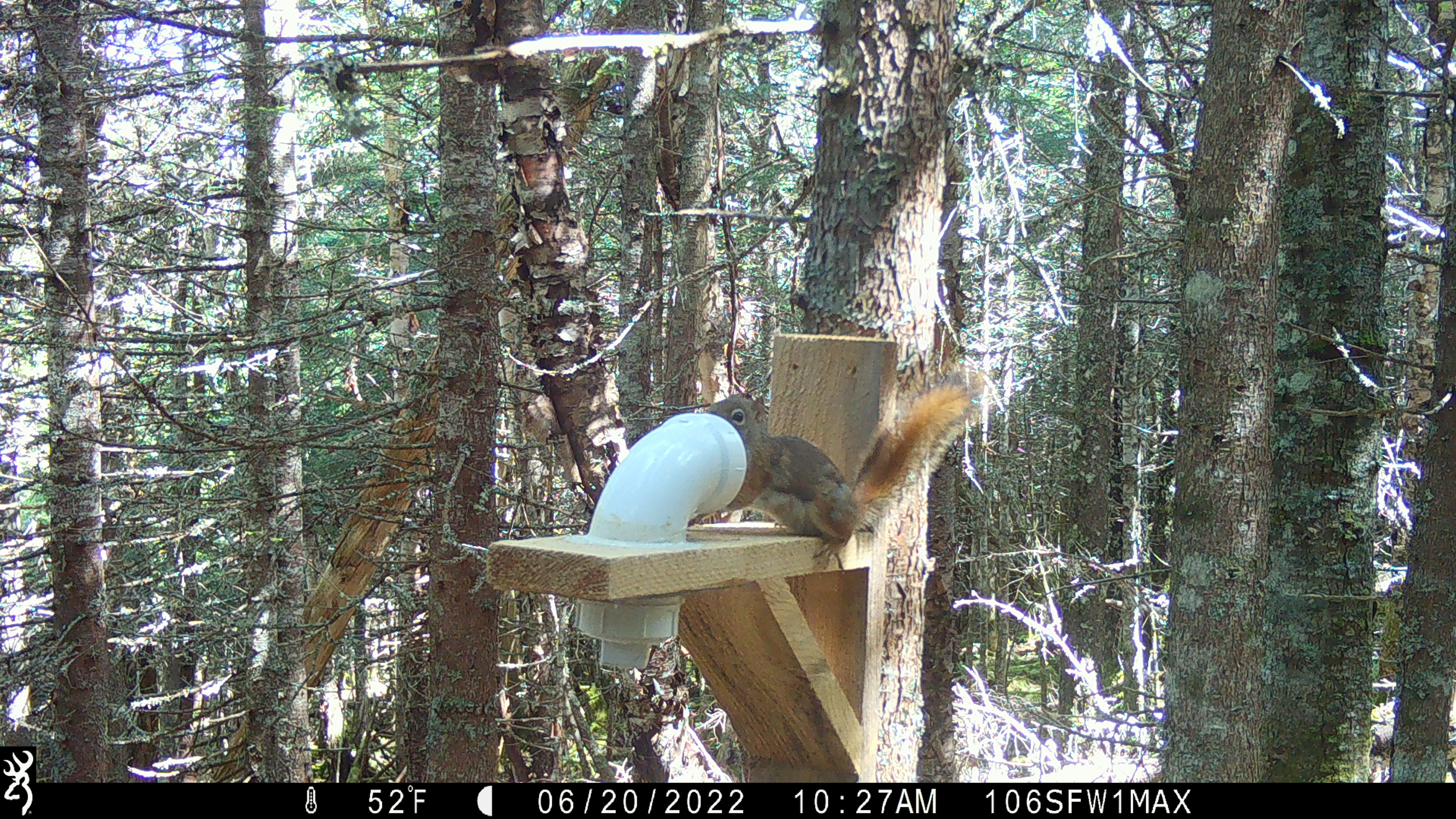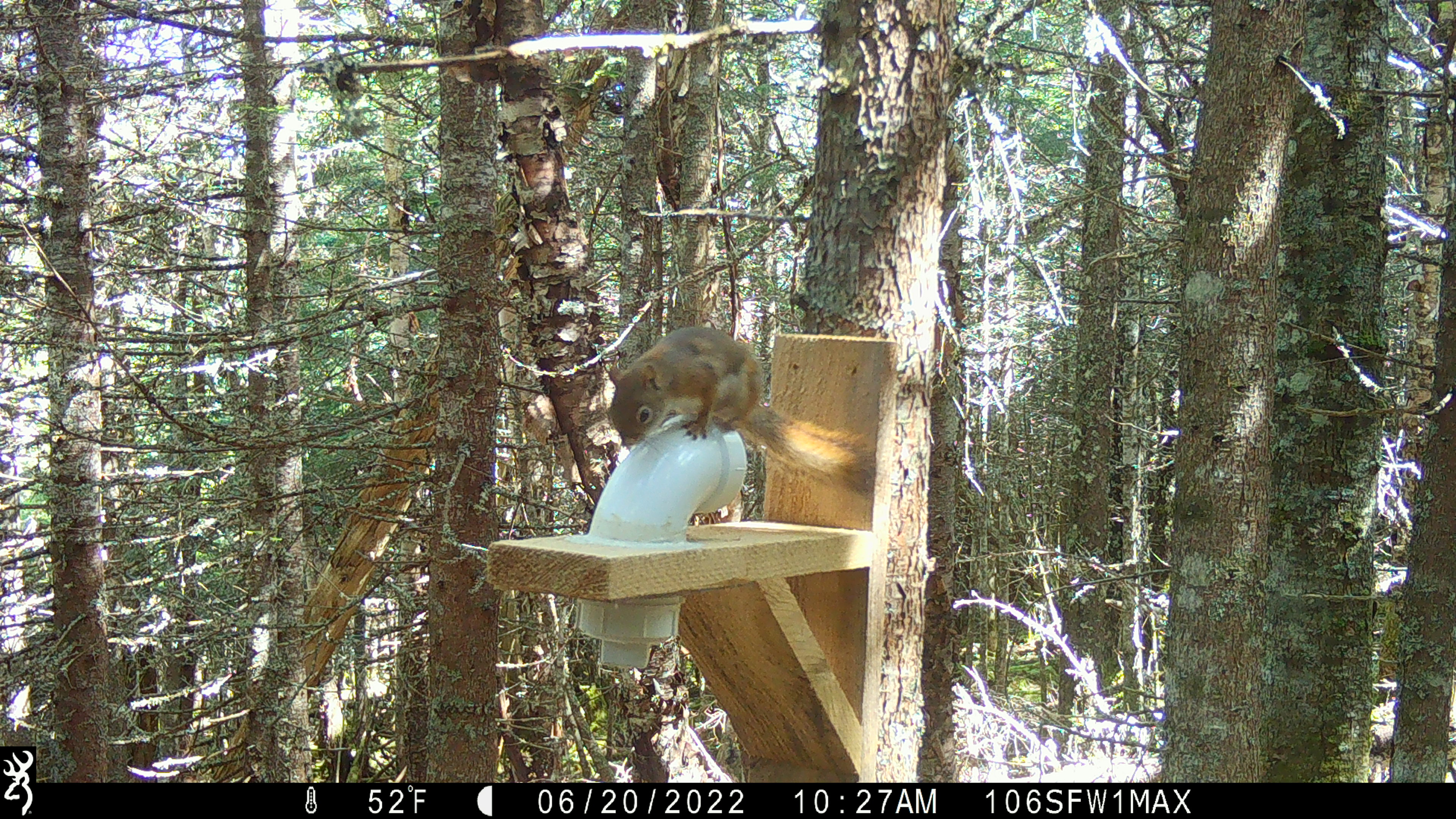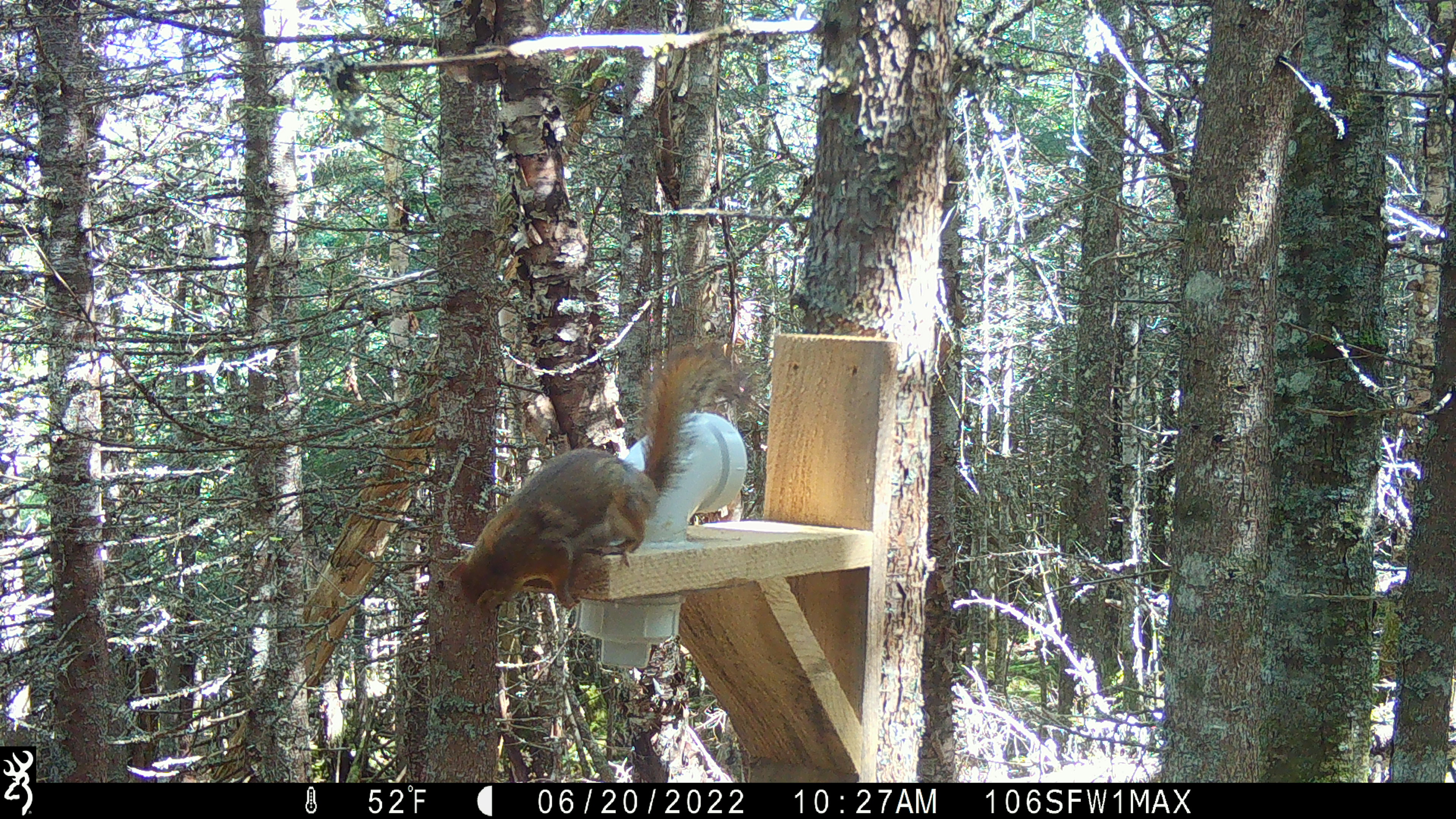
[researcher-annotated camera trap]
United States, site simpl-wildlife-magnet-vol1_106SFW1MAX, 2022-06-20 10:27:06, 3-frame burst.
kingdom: Animalia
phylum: Chordata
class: Mammalia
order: Rodentia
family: Sciuridae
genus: Tamiasciurus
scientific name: Tamiasciurus hudsonicus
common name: red squirrel